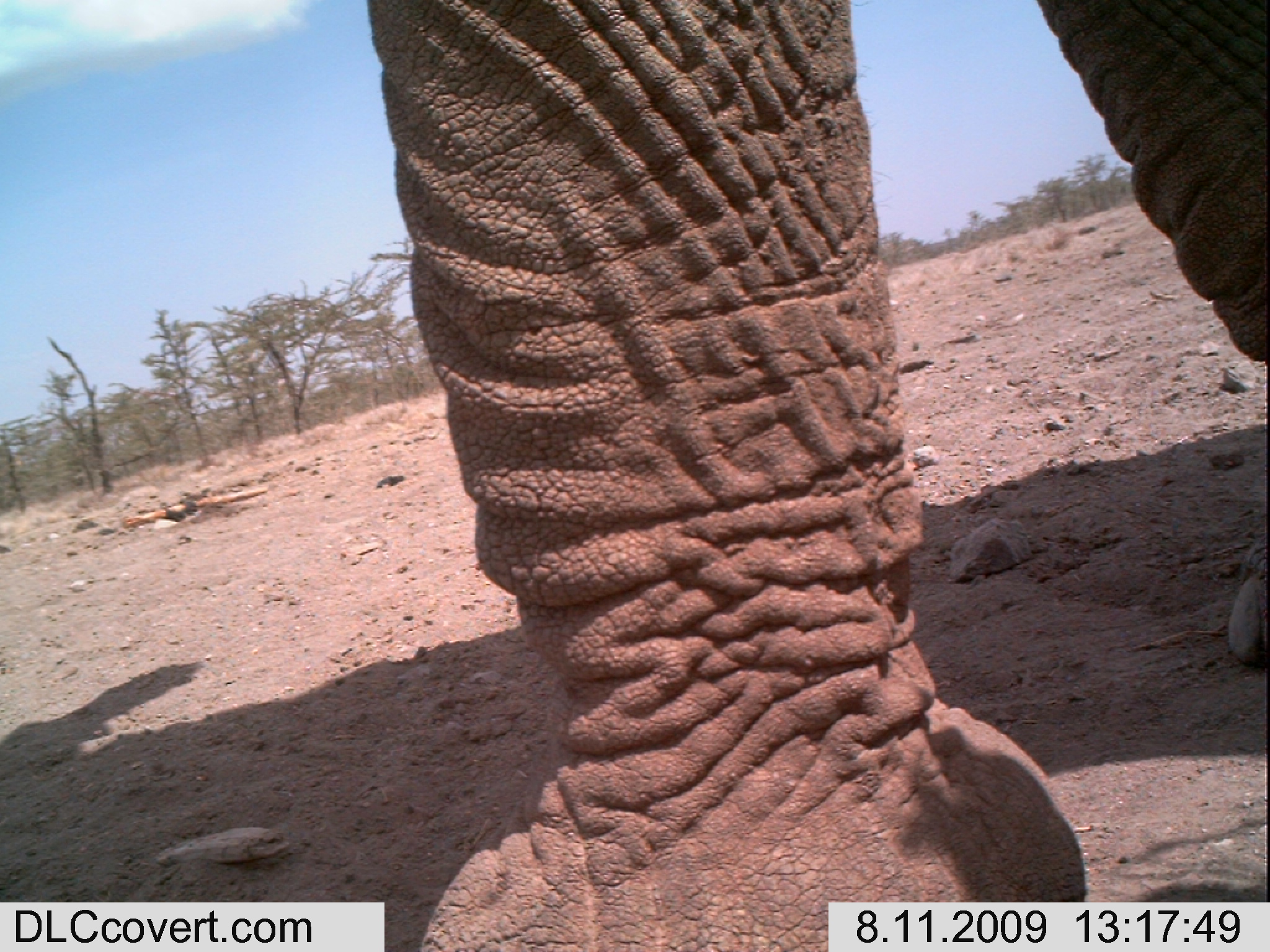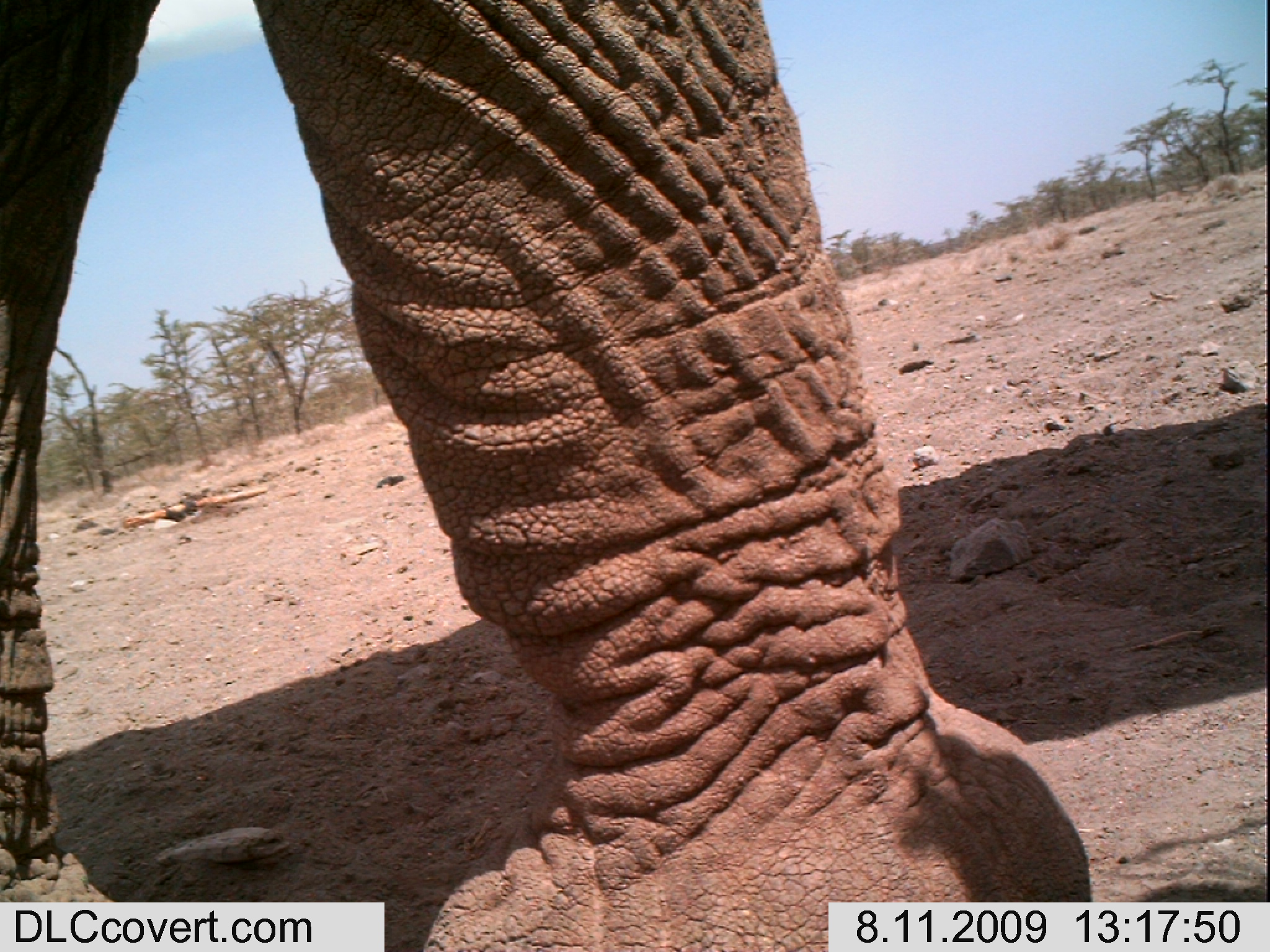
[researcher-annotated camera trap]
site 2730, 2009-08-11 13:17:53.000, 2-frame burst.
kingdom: Animalia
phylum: Chordata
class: Mammalia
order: Proboscidea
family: Elephantidae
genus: Loxodonta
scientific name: Loxodonta africana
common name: african bush elephant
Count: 1.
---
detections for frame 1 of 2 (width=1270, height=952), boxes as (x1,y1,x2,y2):
loxodonta africana: (366,0,1270,952)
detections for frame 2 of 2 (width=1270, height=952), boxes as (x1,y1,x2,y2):
loxodonta africana: (0,0,1087,952)